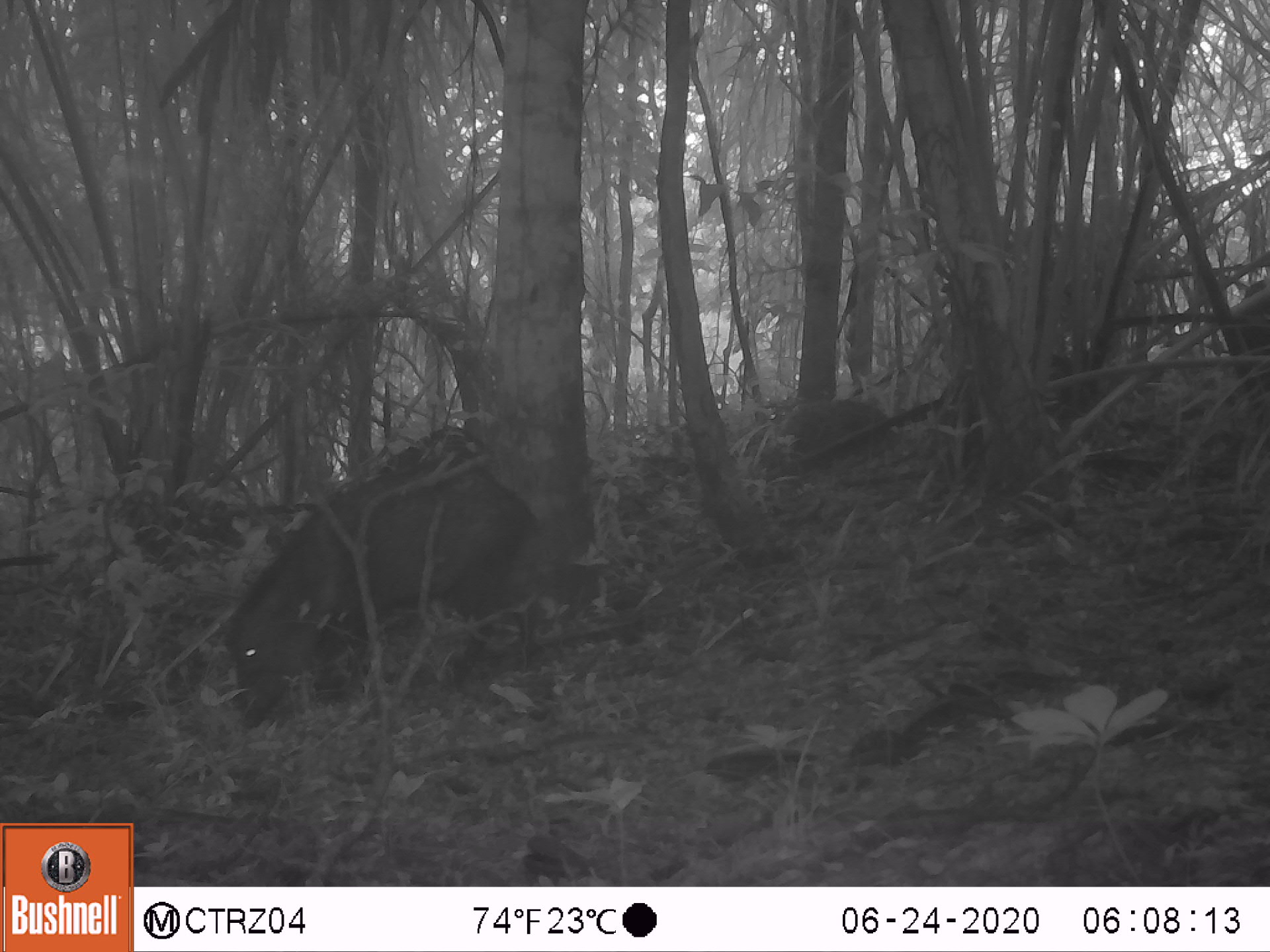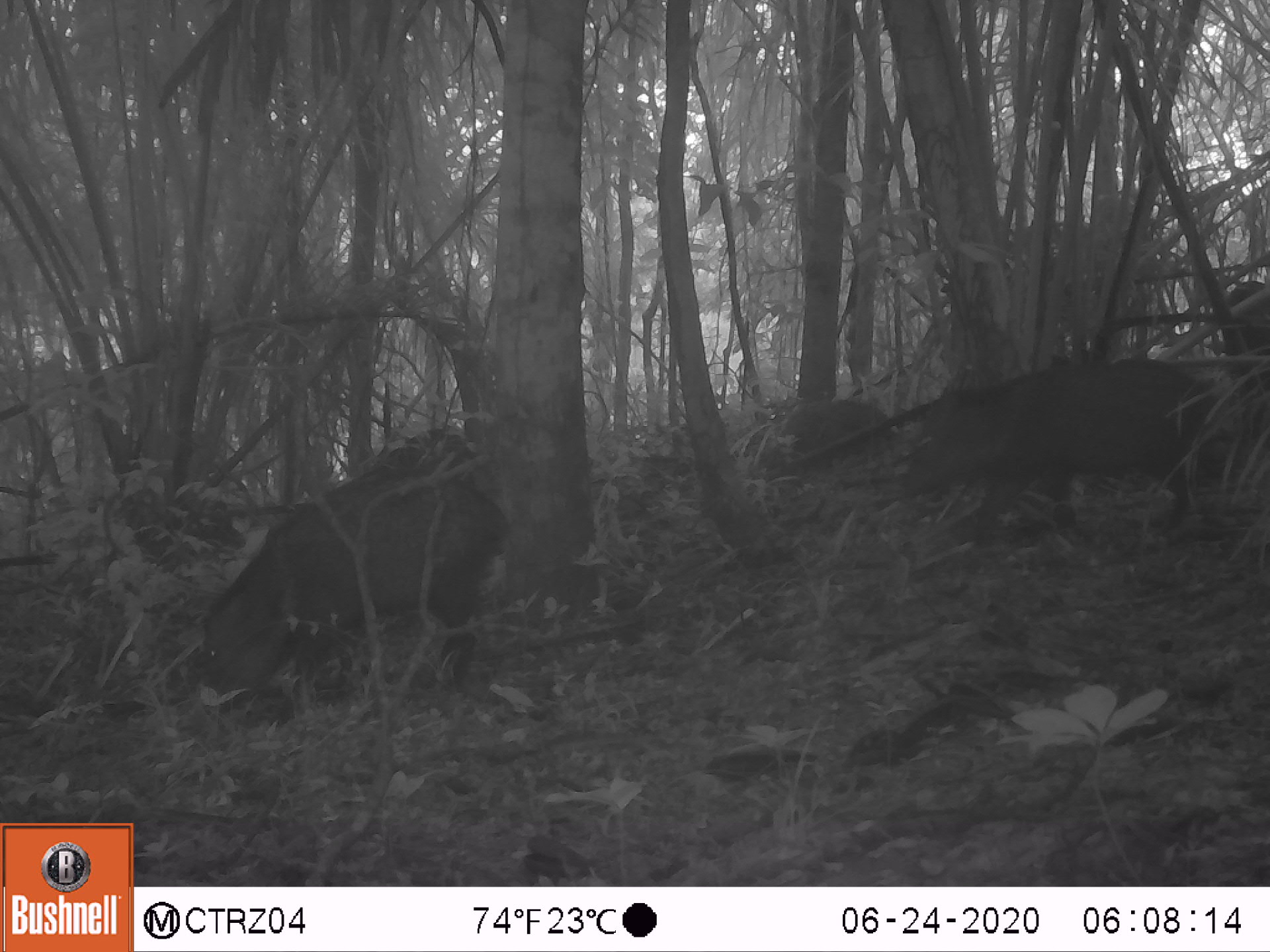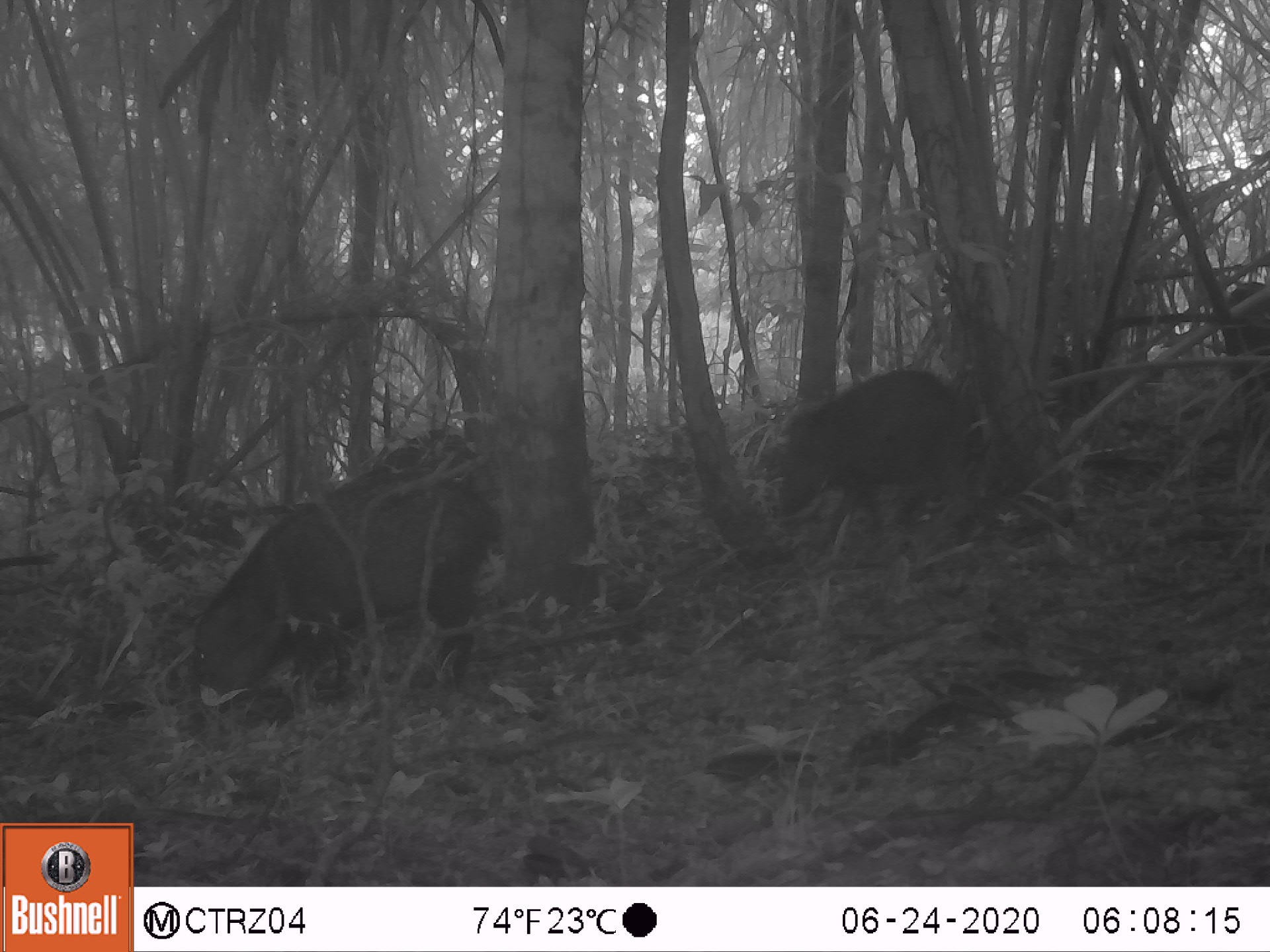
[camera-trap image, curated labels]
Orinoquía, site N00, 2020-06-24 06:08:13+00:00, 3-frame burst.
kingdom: Animalia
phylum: Chordata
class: Mammalia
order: Artiodactyla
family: Tayassuidae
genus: Pecari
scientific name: Pecari tajacu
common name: collared peccary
Collared peccary (Pecari tajacu).